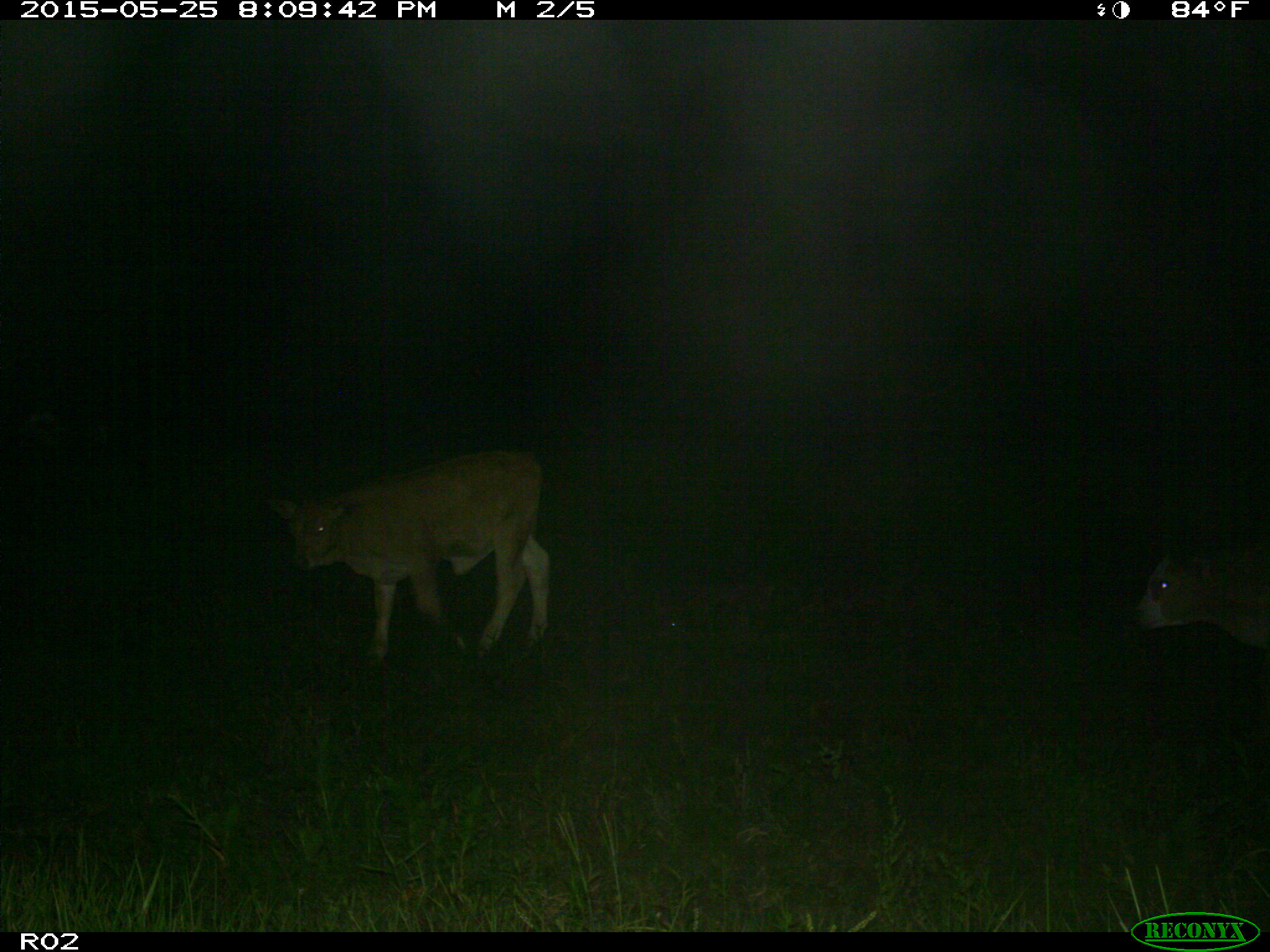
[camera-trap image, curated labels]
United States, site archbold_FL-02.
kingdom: Animalia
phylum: Chordata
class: Mammalia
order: Artiodactyla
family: Bovidae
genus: Bos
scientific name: Bos taurus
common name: domestic cow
Bos taurus (domestic cow).